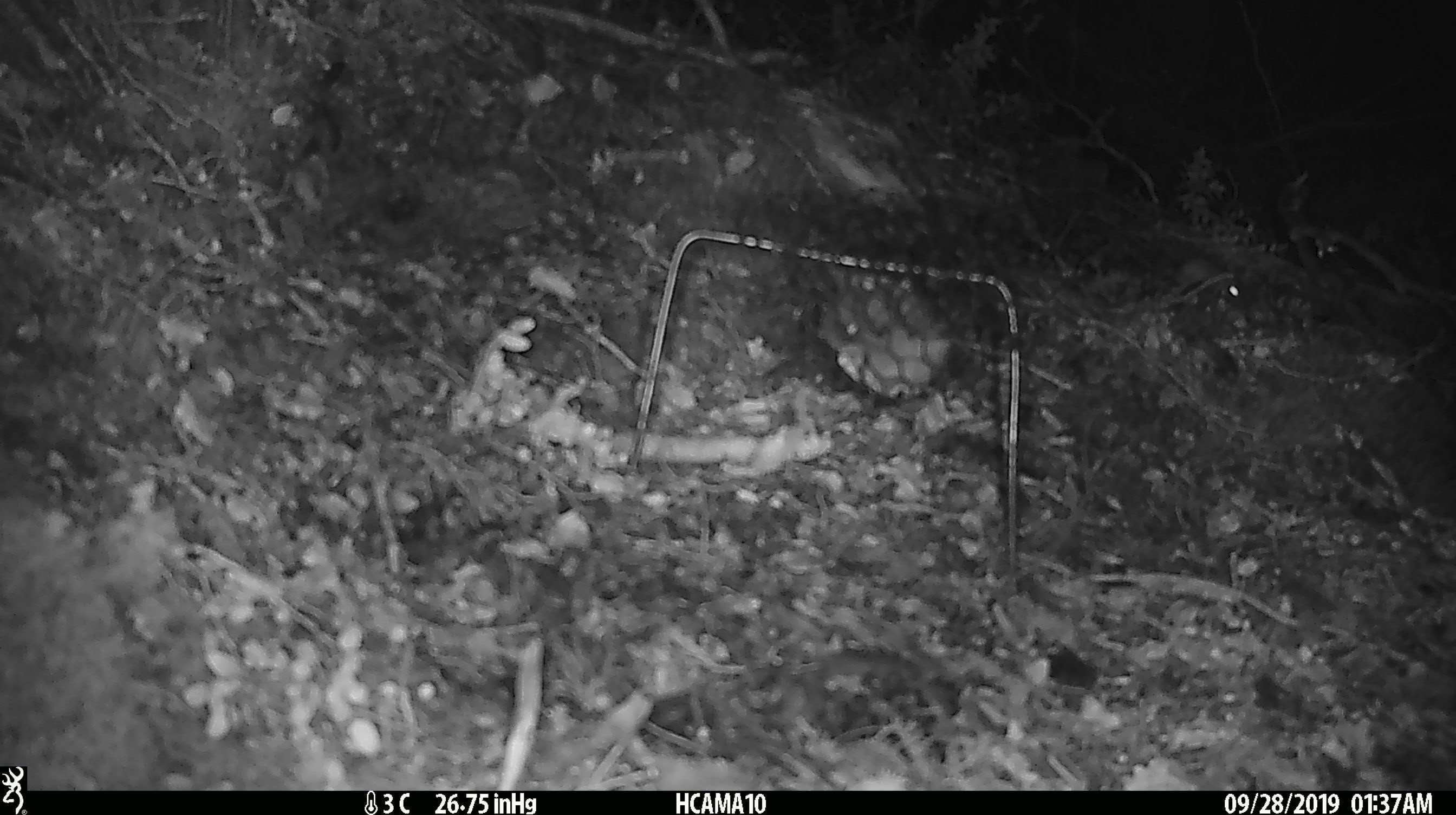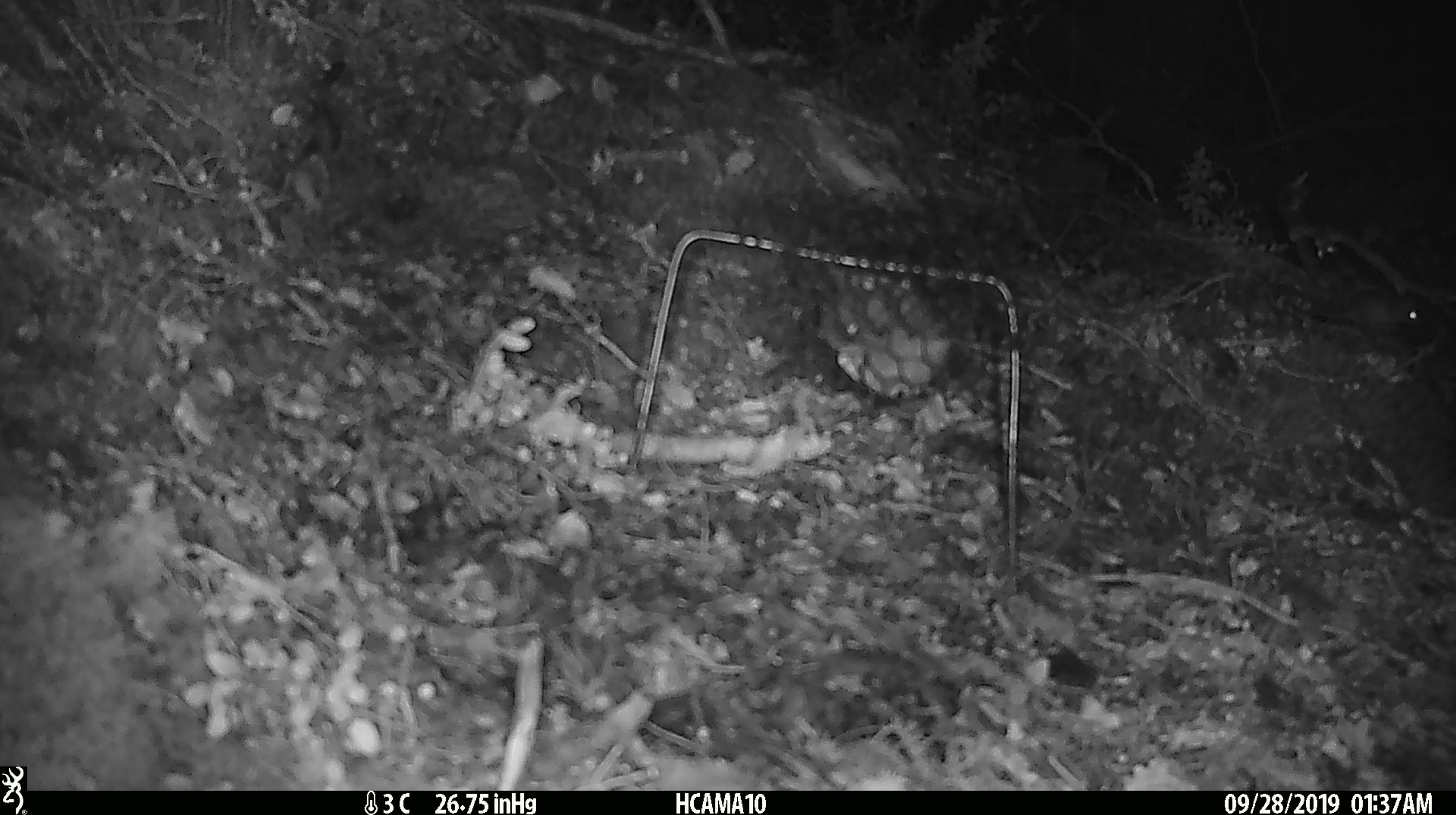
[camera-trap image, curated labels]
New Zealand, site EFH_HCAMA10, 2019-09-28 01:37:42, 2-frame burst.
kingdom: Animalia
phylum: Chordata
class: Mammalia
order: Rodentia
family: Muridae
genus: Mus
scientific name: Mus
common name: mouse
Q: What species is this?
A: Mouse (Mus).